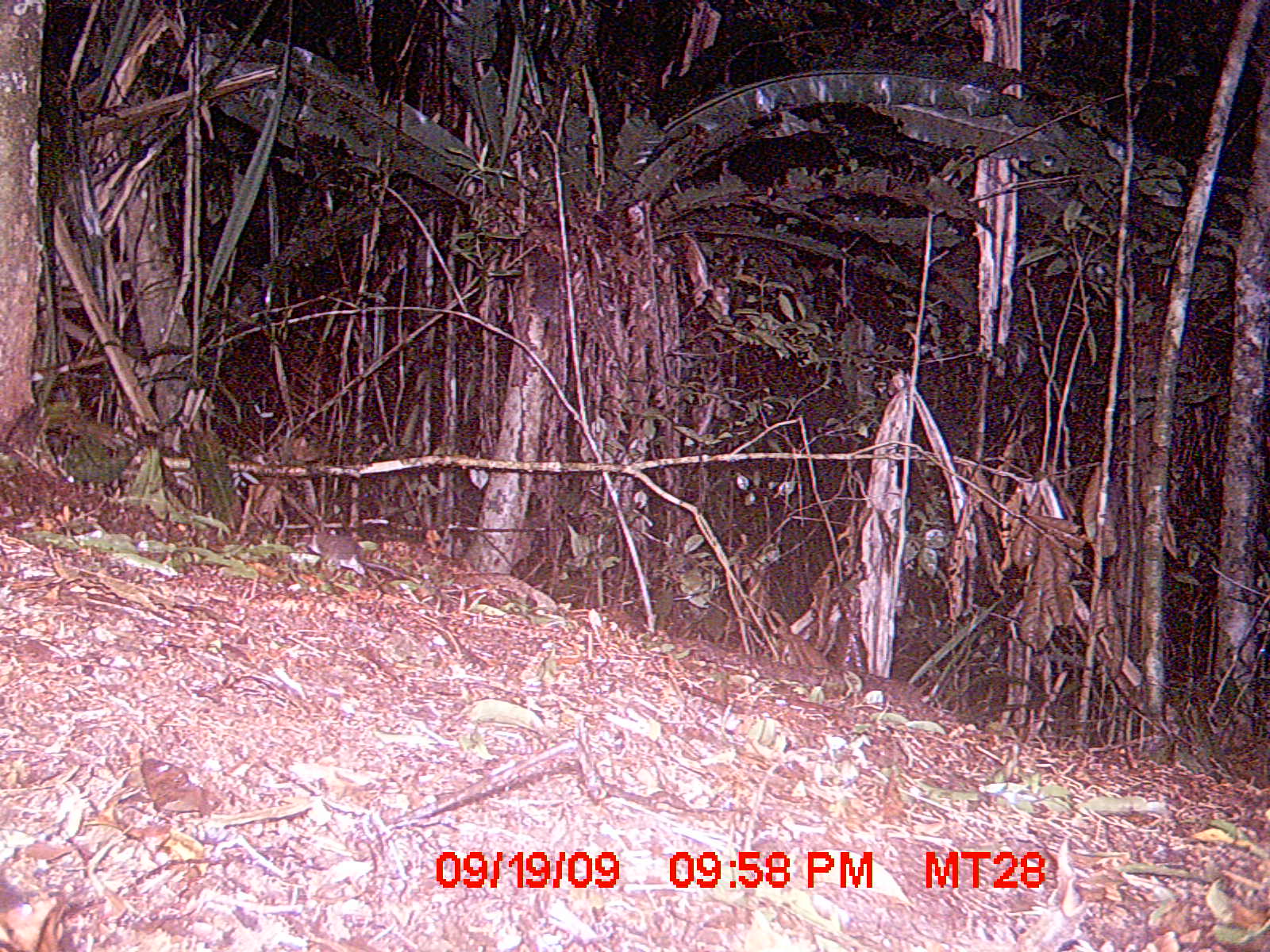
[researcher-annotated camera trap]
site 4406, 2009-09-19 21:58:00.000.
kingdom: Animalia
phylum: Chordata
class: Mammalia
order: Eulipotyphla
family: Soricidae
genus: Suncus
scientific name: Suncus murinus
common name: asian house shrew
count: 1